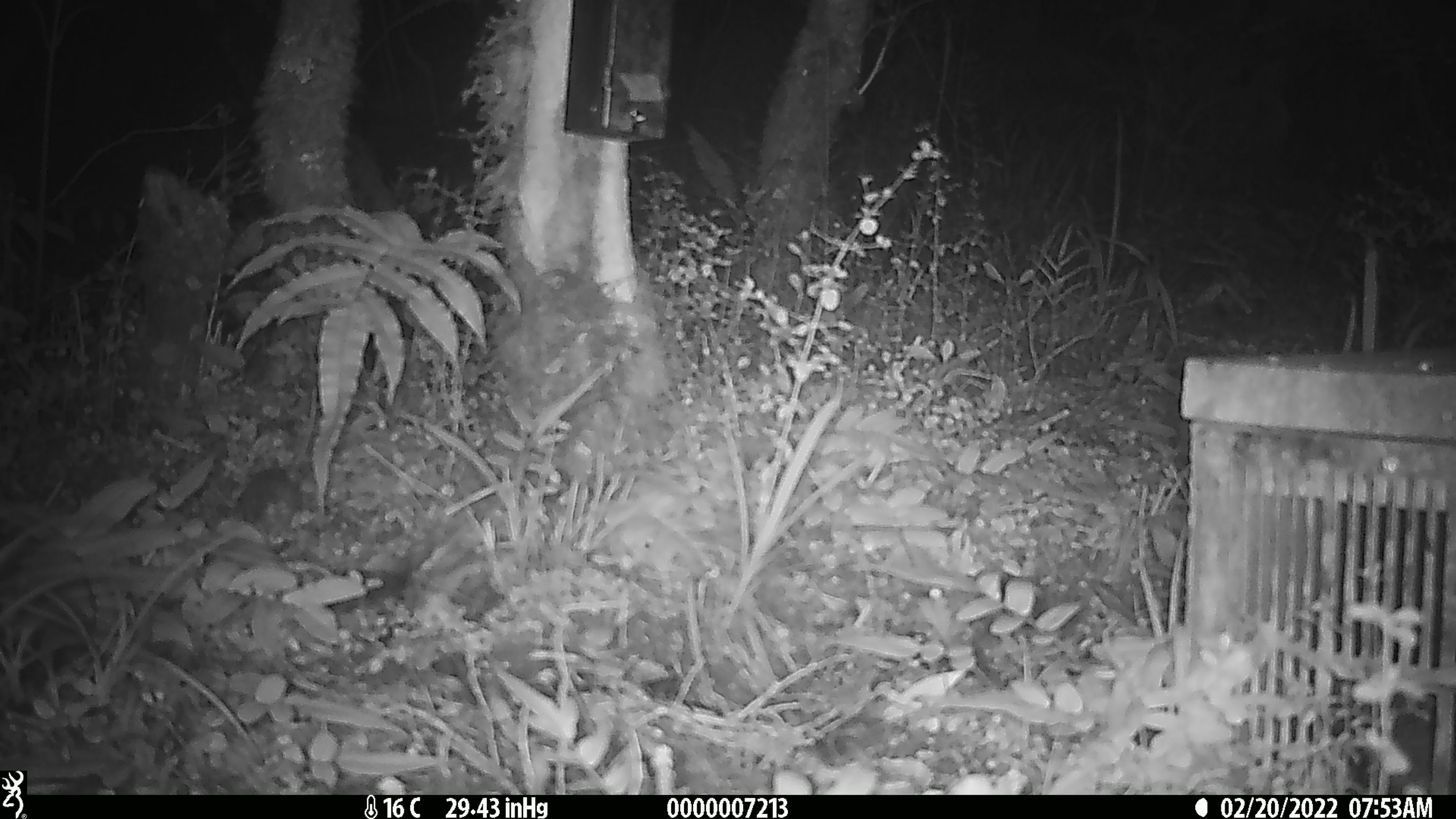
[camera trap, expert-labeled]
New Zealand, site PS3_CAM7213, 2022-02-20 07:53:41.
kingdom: Animalia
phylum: Chordata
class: Mammalia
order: Rodentia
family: Muridae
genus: Mus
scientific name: Mus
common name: mouse